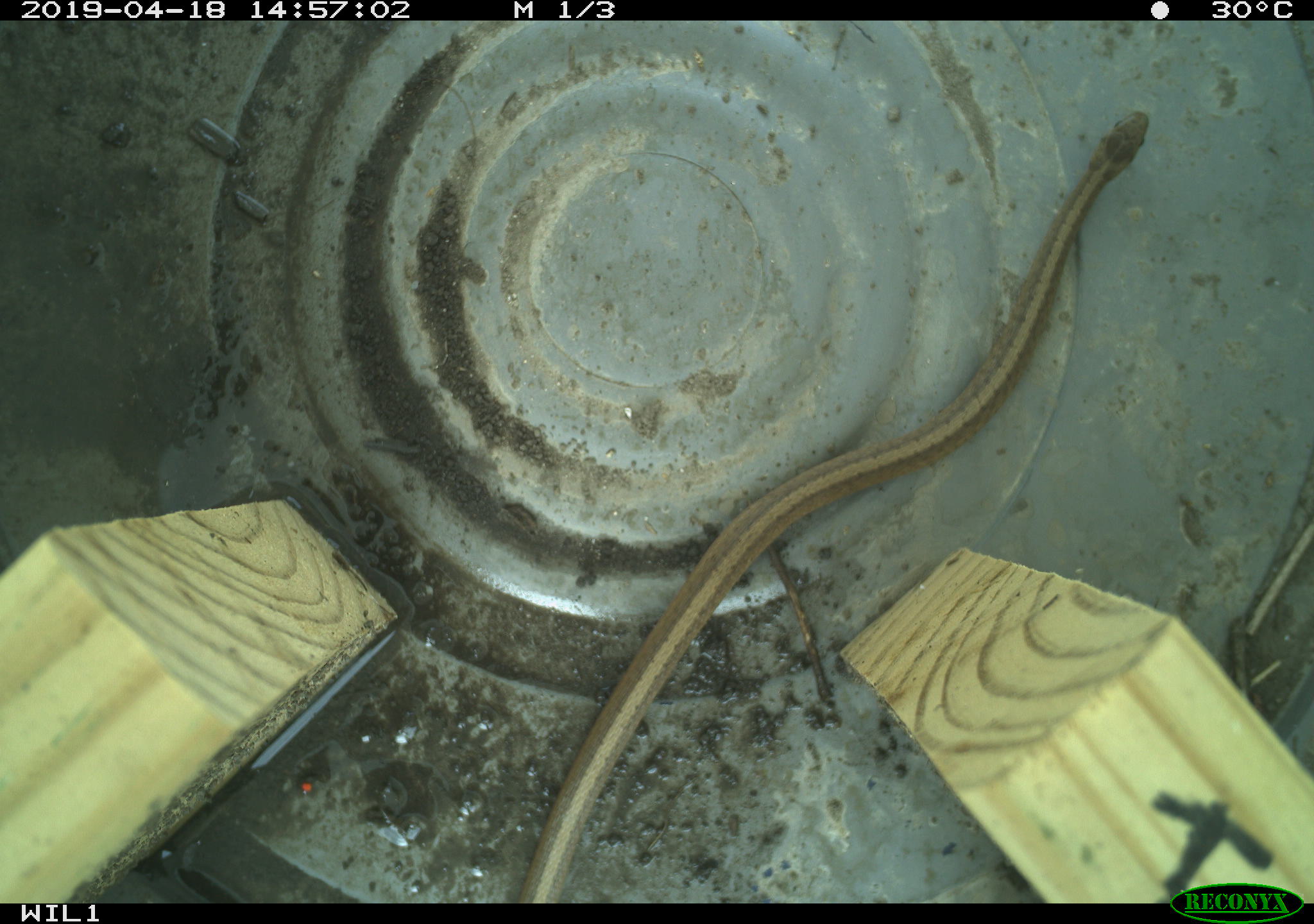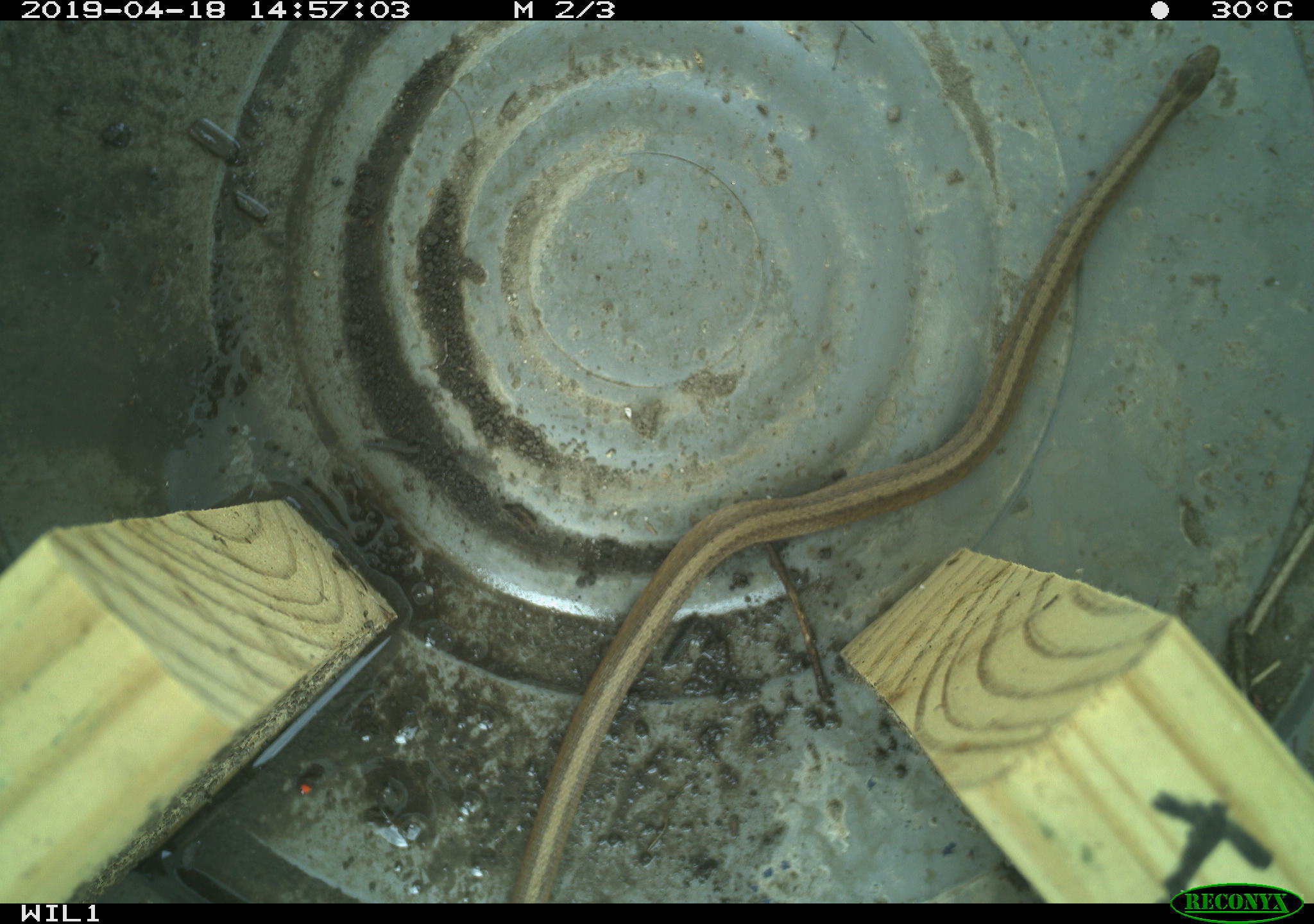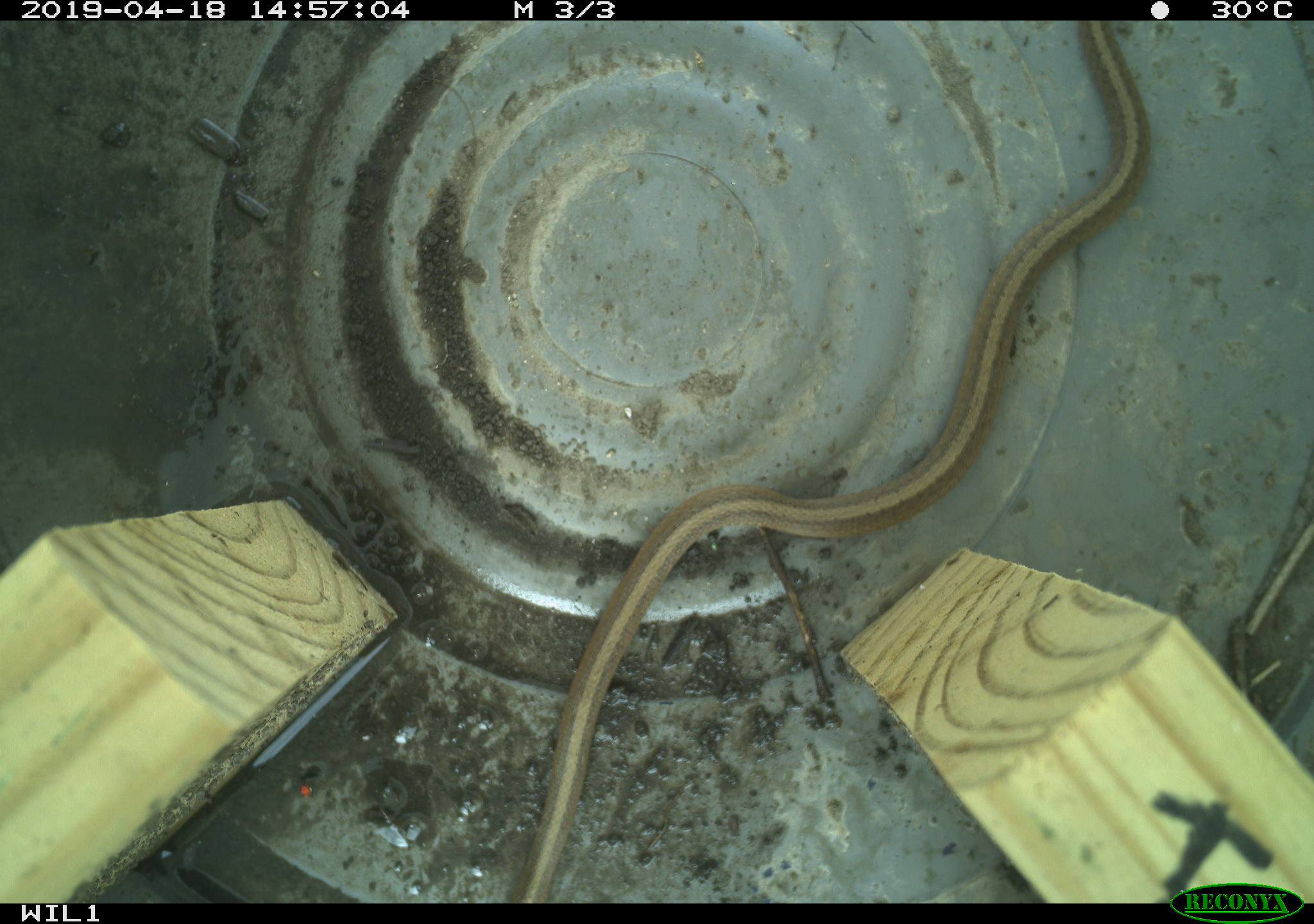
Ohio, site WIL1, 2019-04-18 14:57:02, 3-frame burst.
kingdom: Animalia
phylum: Chordata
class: Reptilia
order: Squamata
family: Colubridae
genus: Storeria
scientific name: Storeria dekayi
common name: dekay's brownsnake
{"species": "dekay's brownsnake (Storeria dekayi)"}